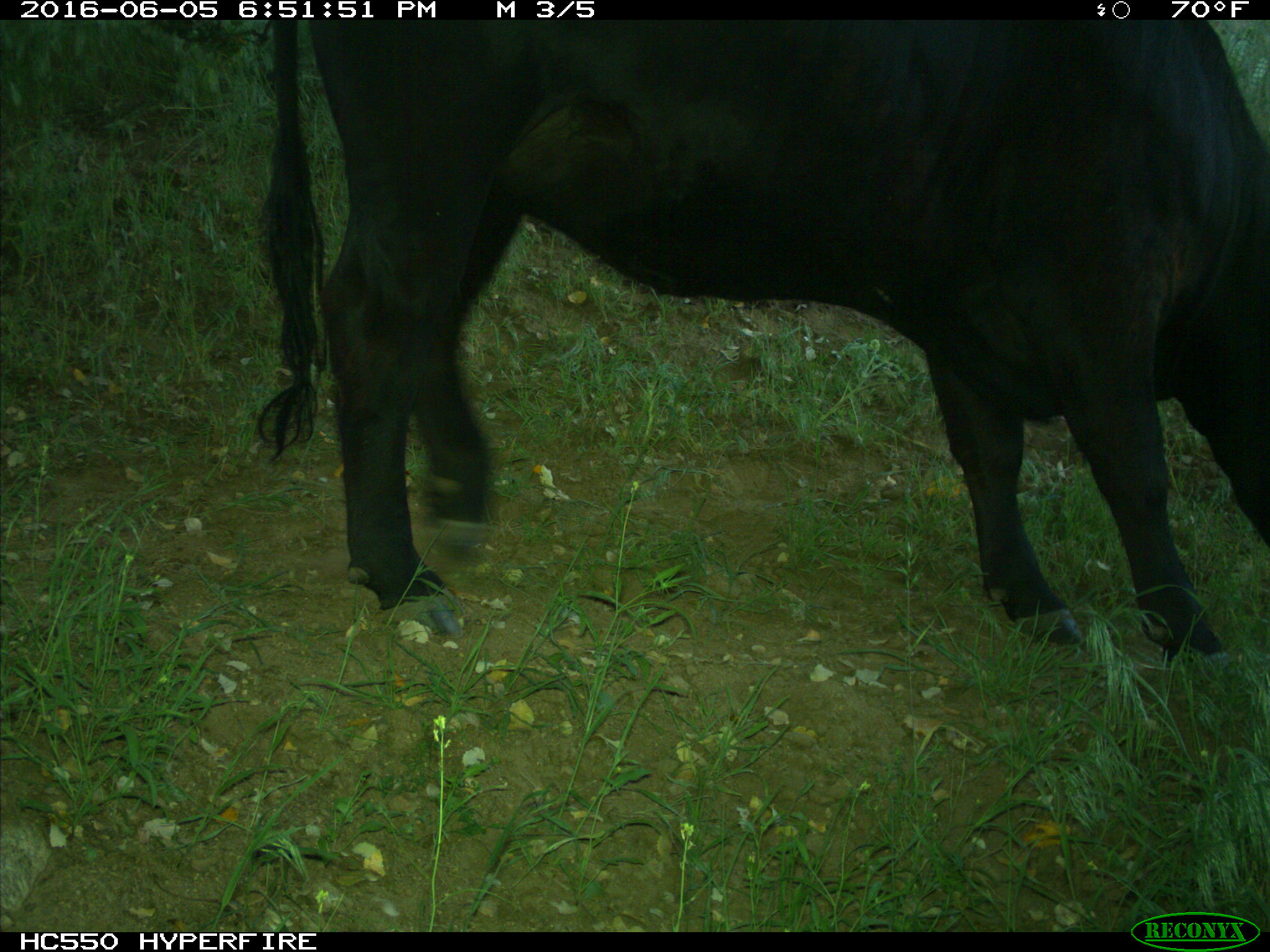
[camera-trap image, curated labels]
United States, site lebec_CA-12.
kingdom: Animalia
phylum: Chordata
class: Mammalia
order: Artiodactyla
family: Bovidae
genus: Bos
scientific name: Bos taurus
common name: domestic cow